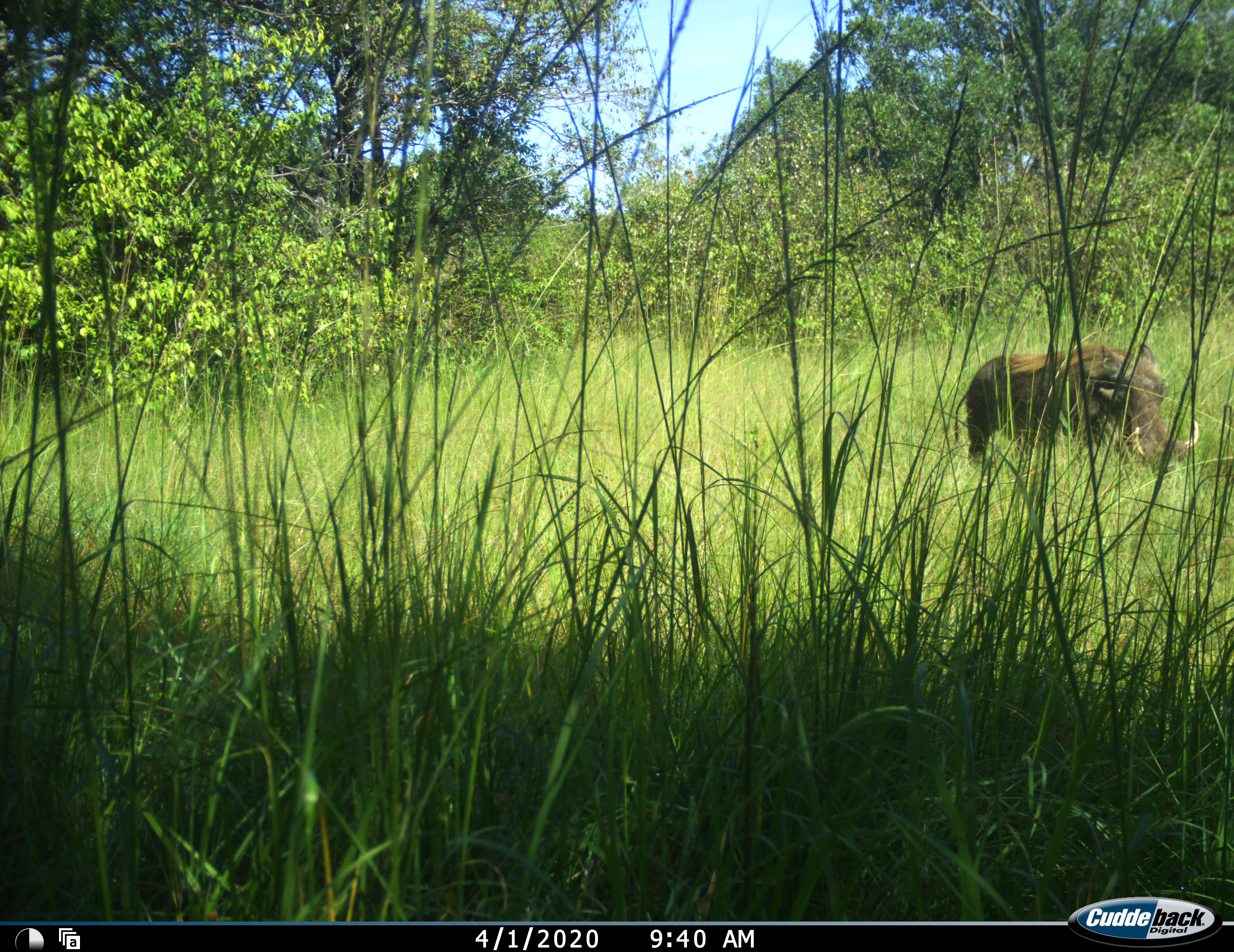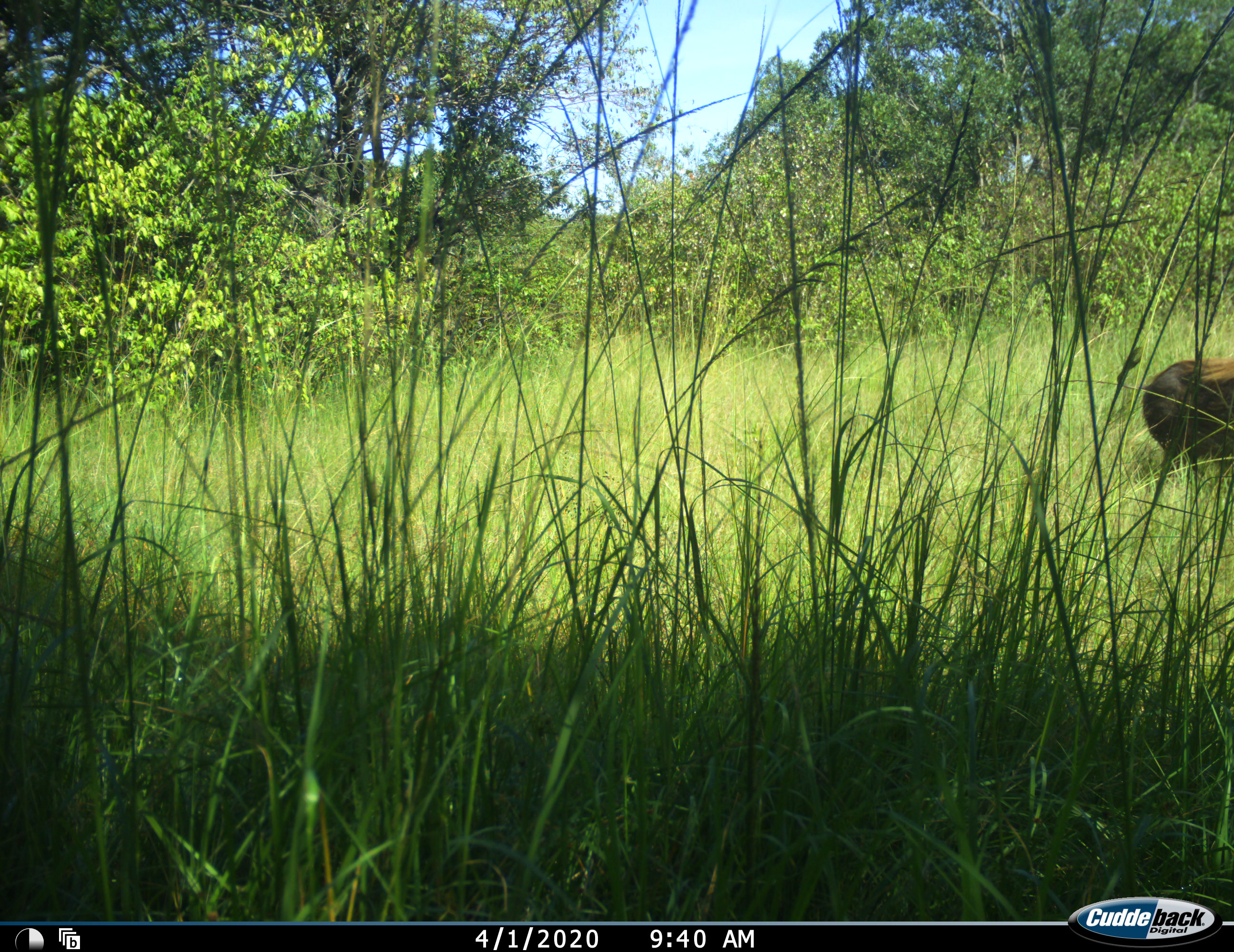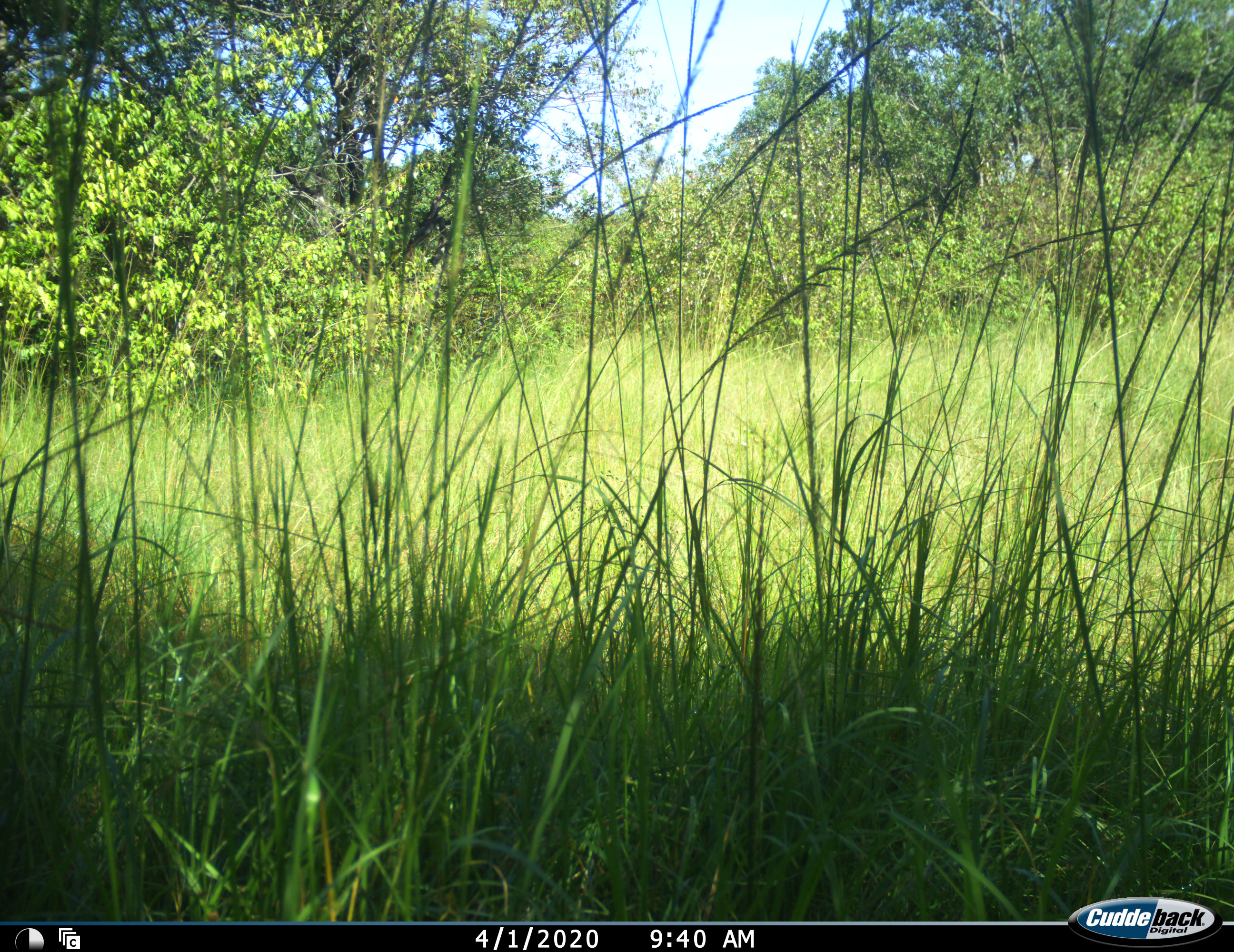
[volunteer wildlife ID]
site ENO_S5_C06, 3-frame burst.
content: unidentified animal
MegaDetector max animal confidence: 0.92